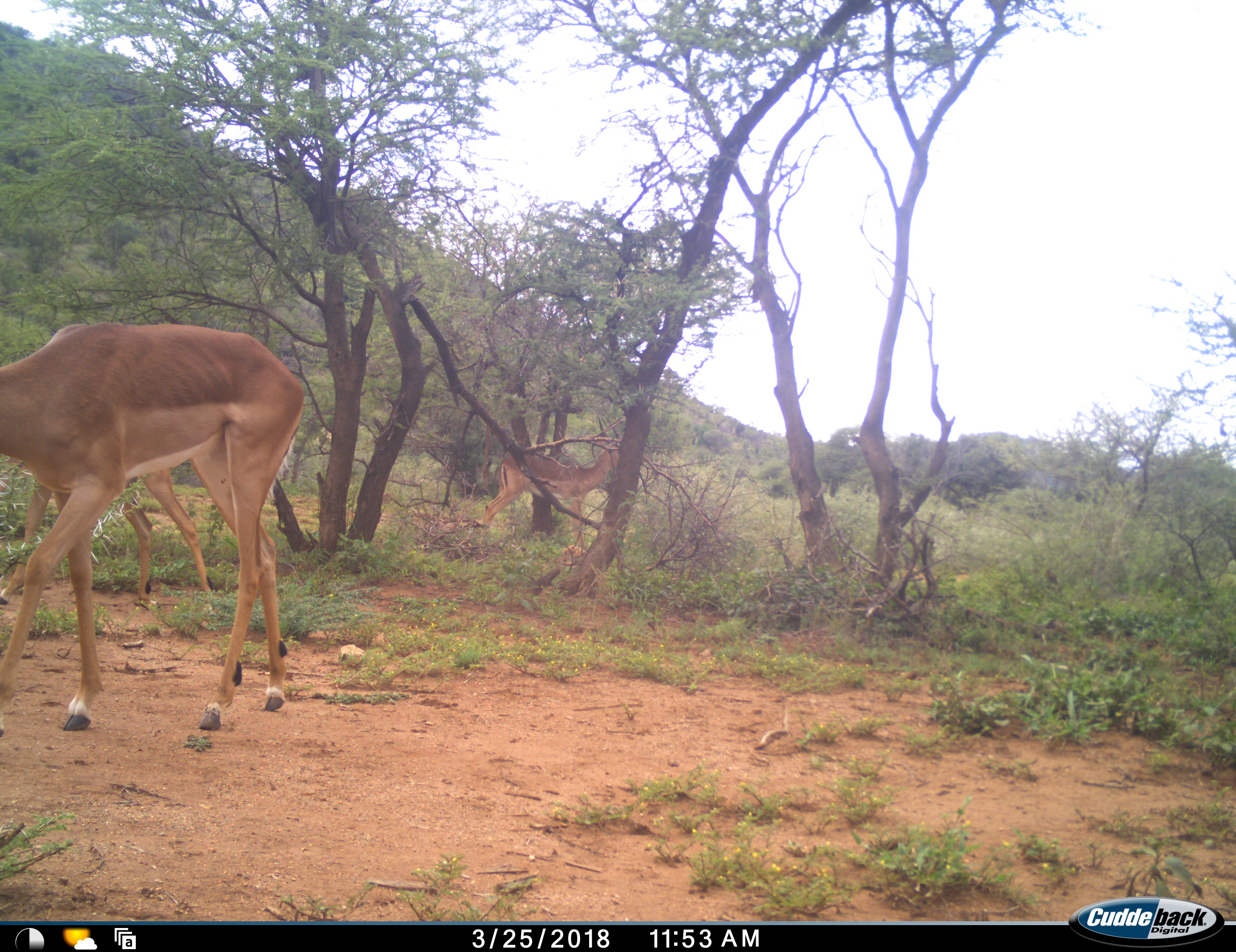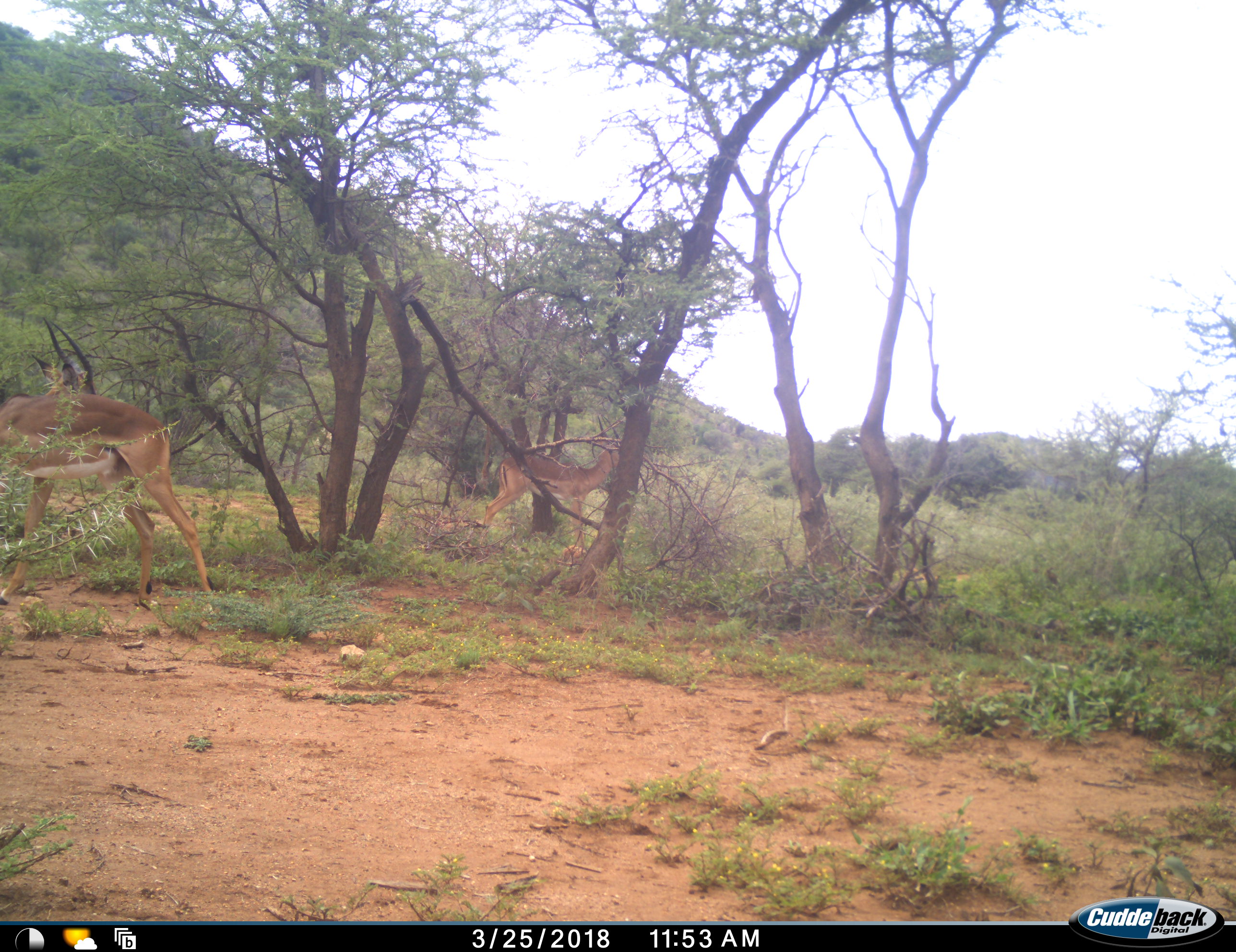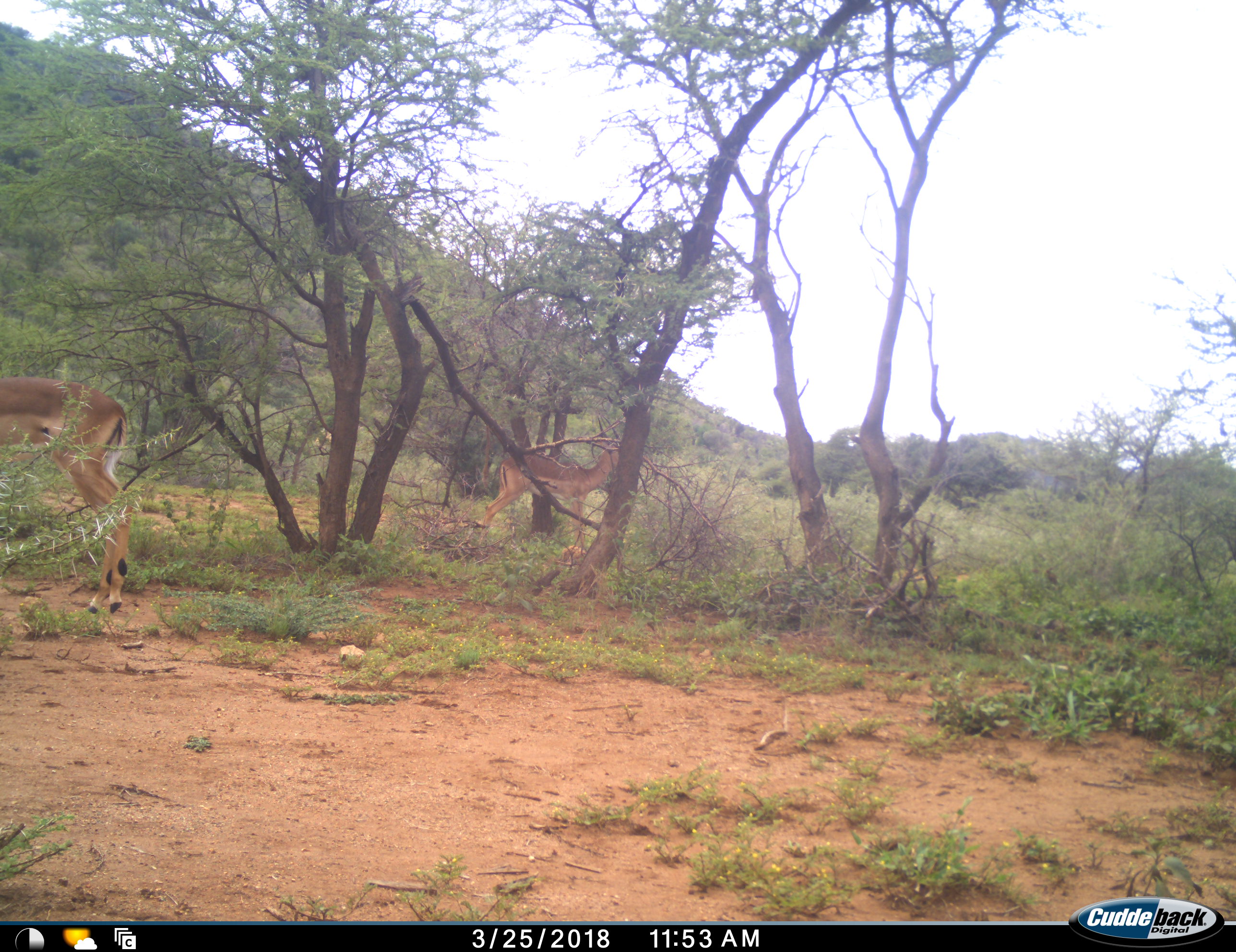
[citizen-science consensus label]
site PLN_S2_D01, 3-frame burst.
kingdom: Animalia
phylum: Chordata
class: Mammalia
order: Artiodactyla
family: Bovidae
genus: Aepyceros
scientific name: Aepyceros melampus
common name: impala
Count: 3.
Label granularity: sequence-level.